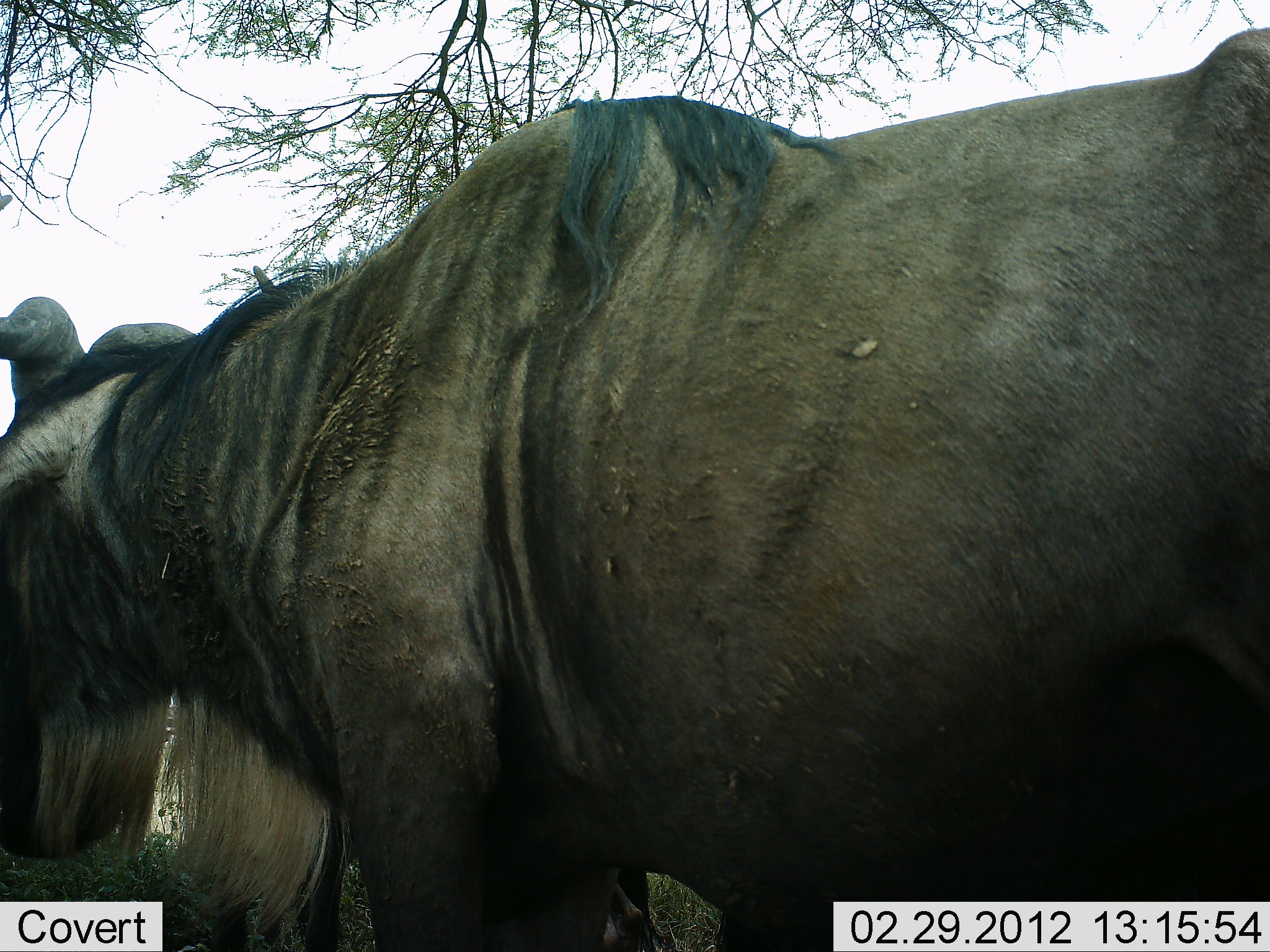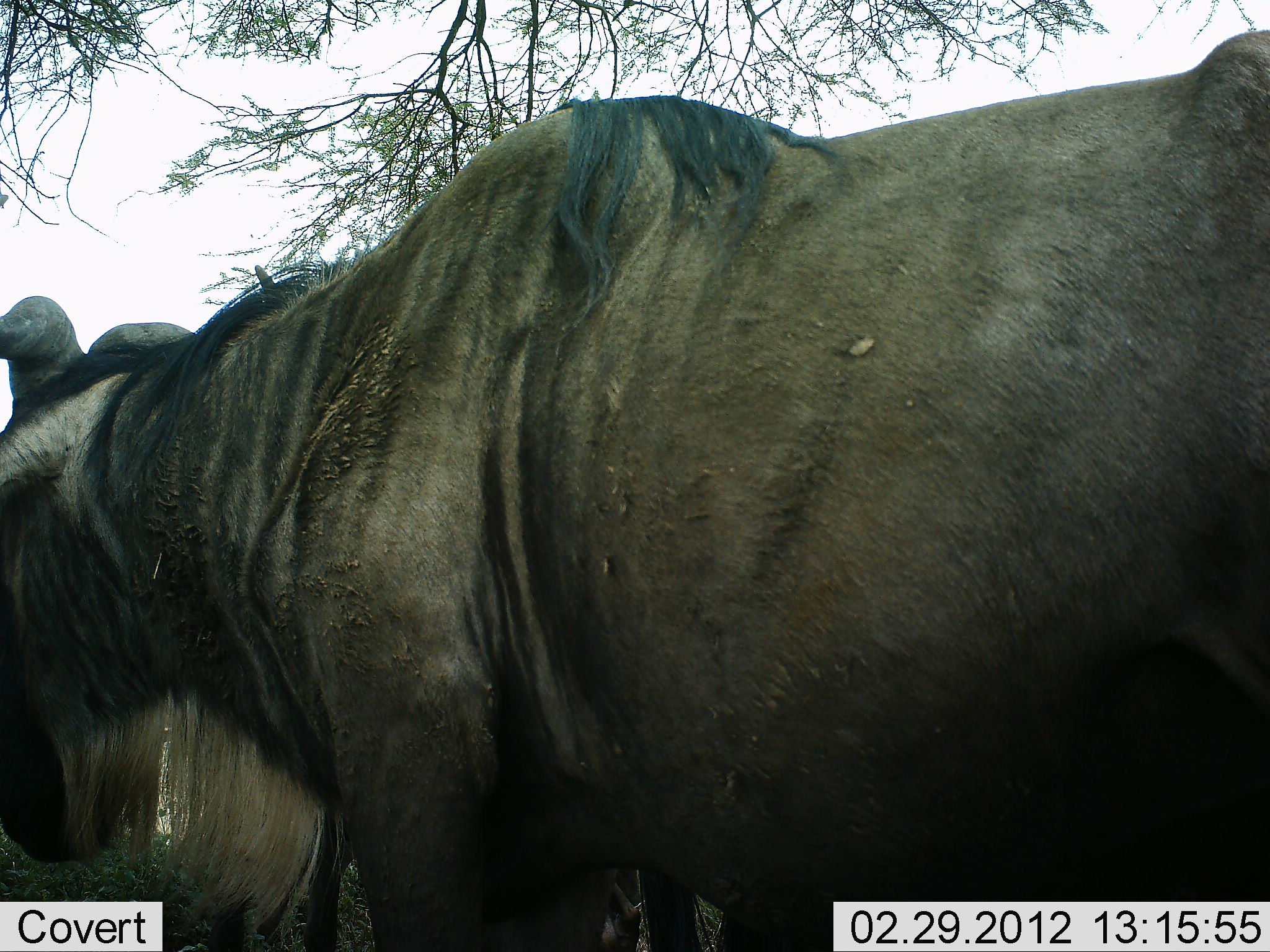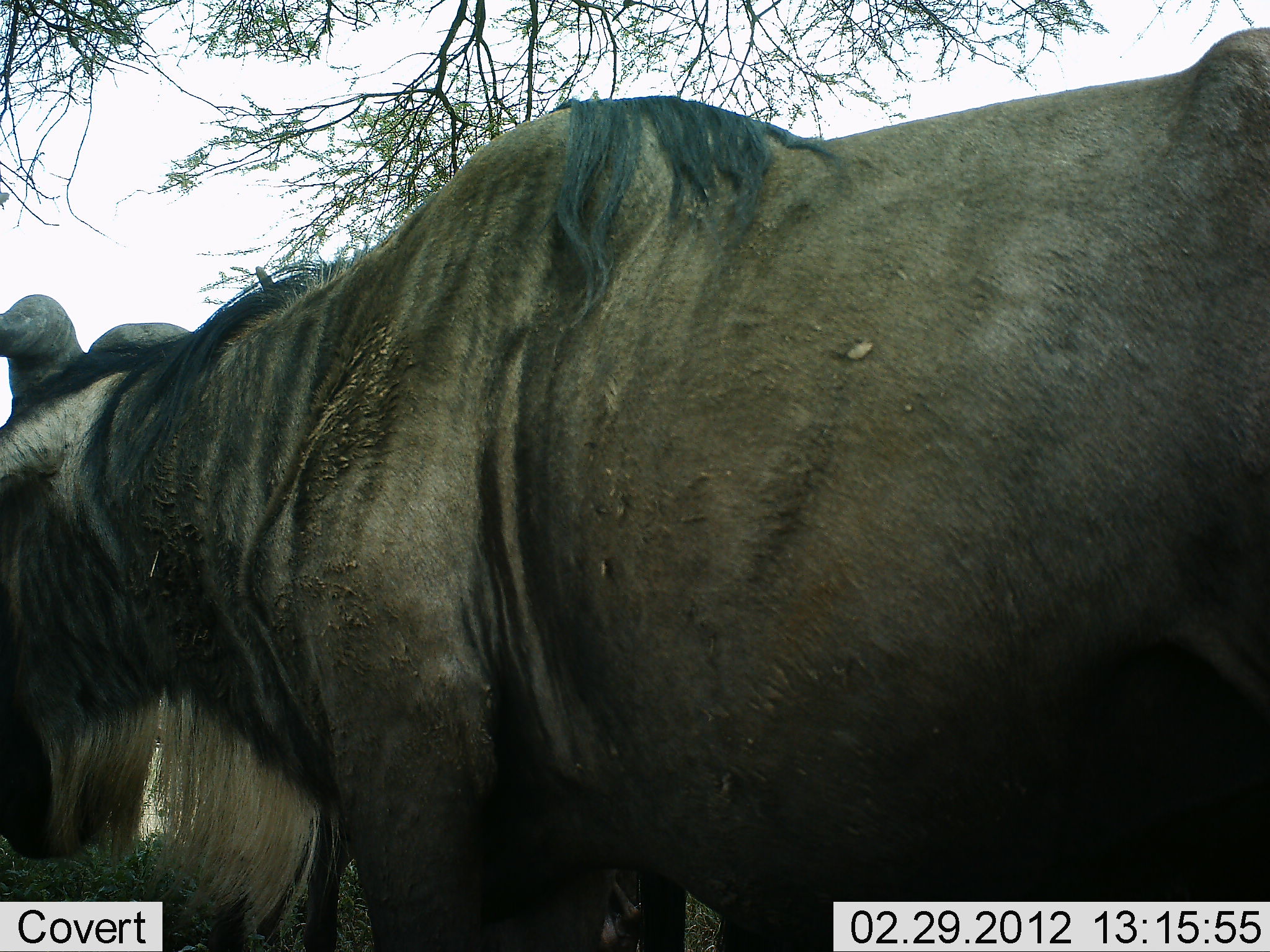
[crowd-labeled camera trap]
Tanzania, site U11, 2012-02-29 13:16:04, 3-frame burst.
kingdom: Animalia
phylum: Chordata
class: Mammalia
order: Artiodactyla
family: Bovidae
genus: Connochaetes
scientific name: Connochaetes taurinus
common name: blue wildebeest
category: wildebeest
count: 1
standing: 75%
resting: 0%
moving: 15%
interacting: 0%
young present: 0%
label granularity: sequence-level